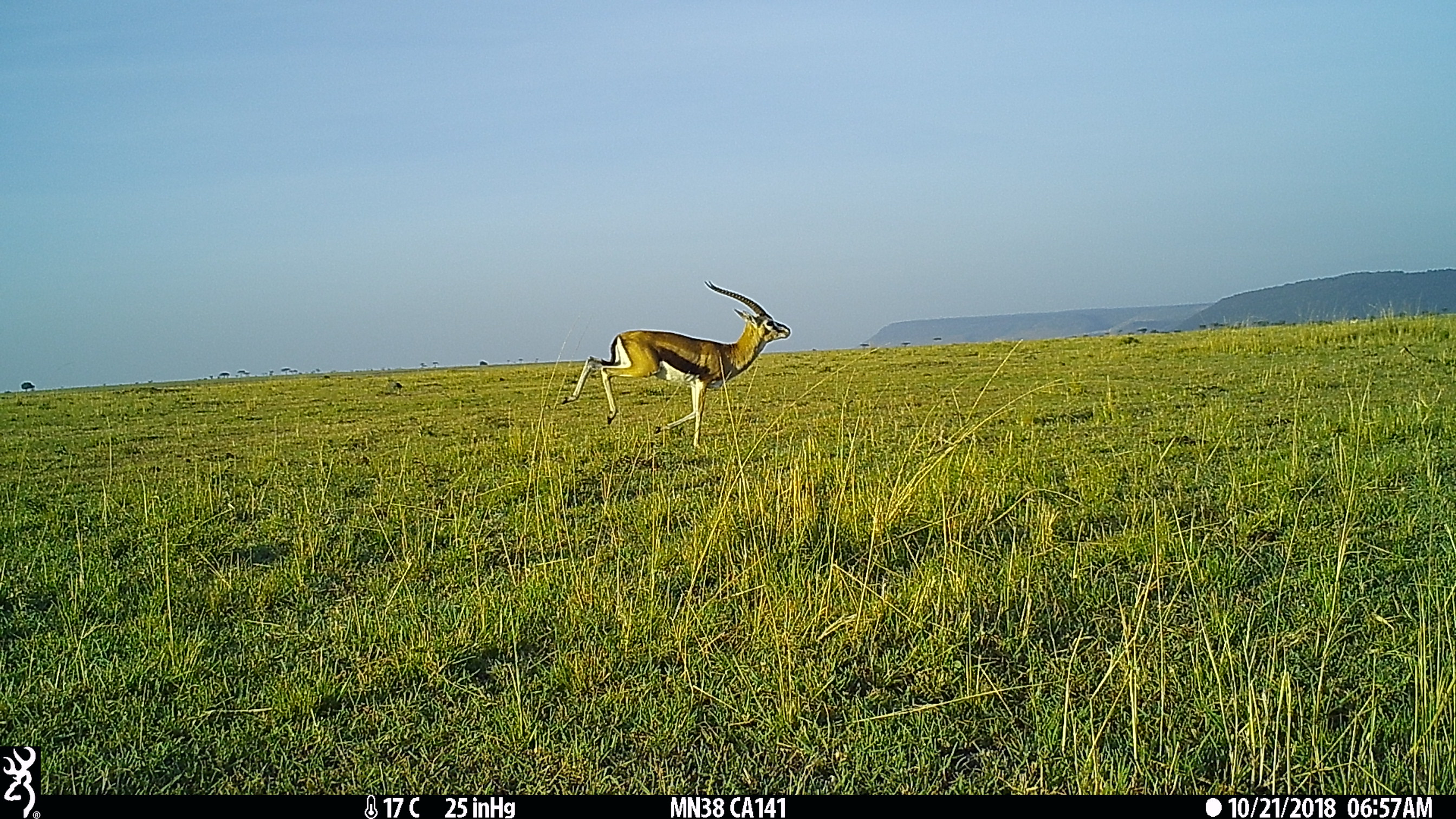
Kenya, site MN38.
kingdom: Animalia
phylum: Chordata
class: Mammalia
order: Artiodactyla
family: Bovidae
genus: Eudorcas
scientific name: Eudorcas thomsonii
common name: thomon's gazelle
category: gazelle thomsons